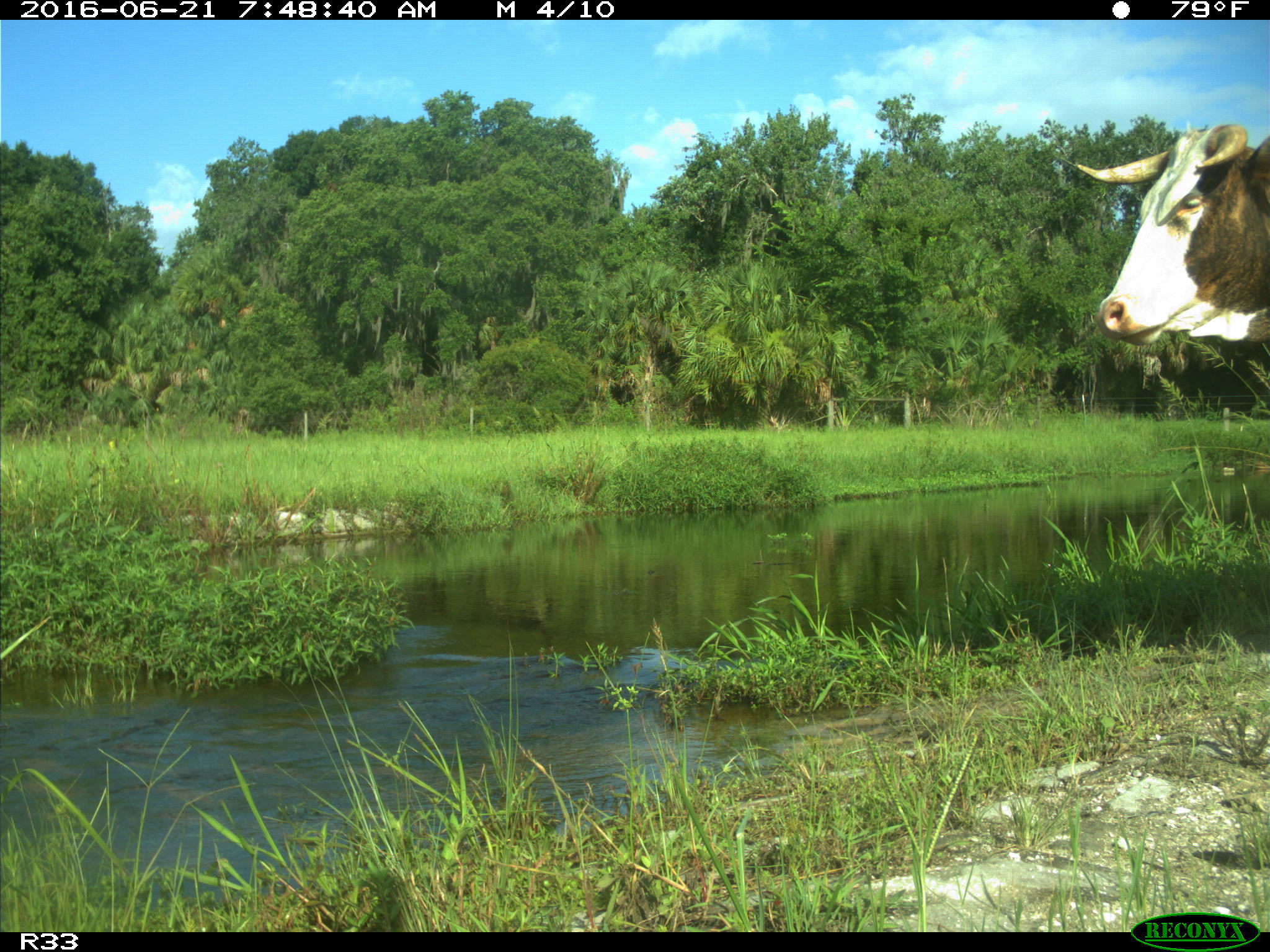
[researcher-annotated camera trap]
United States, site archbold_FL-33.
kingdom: Animalia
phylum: Chordata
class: Mammalia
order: Artiodactyla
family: Bovidae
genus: Bos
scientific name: Bos taurus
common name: domestic cow